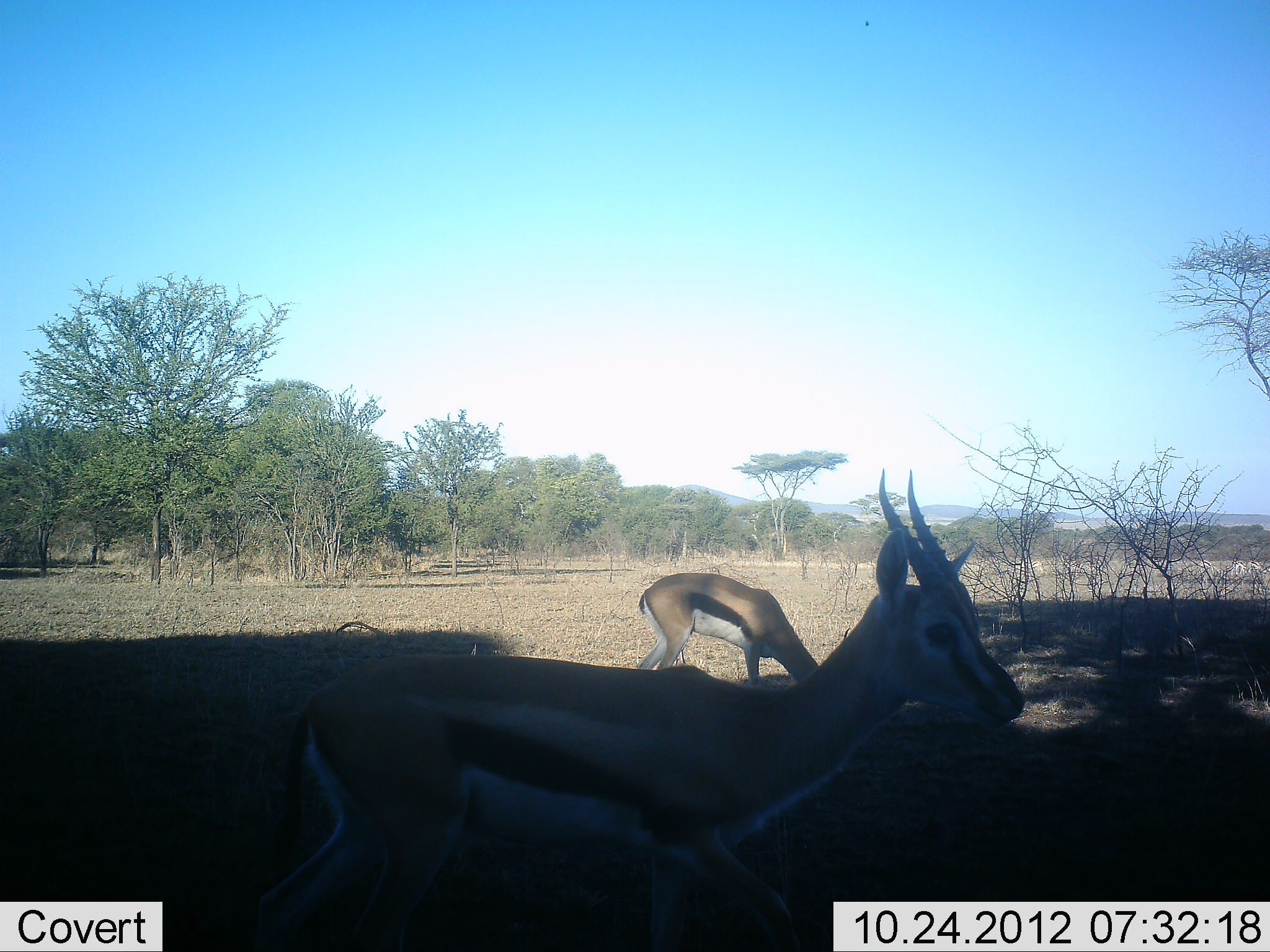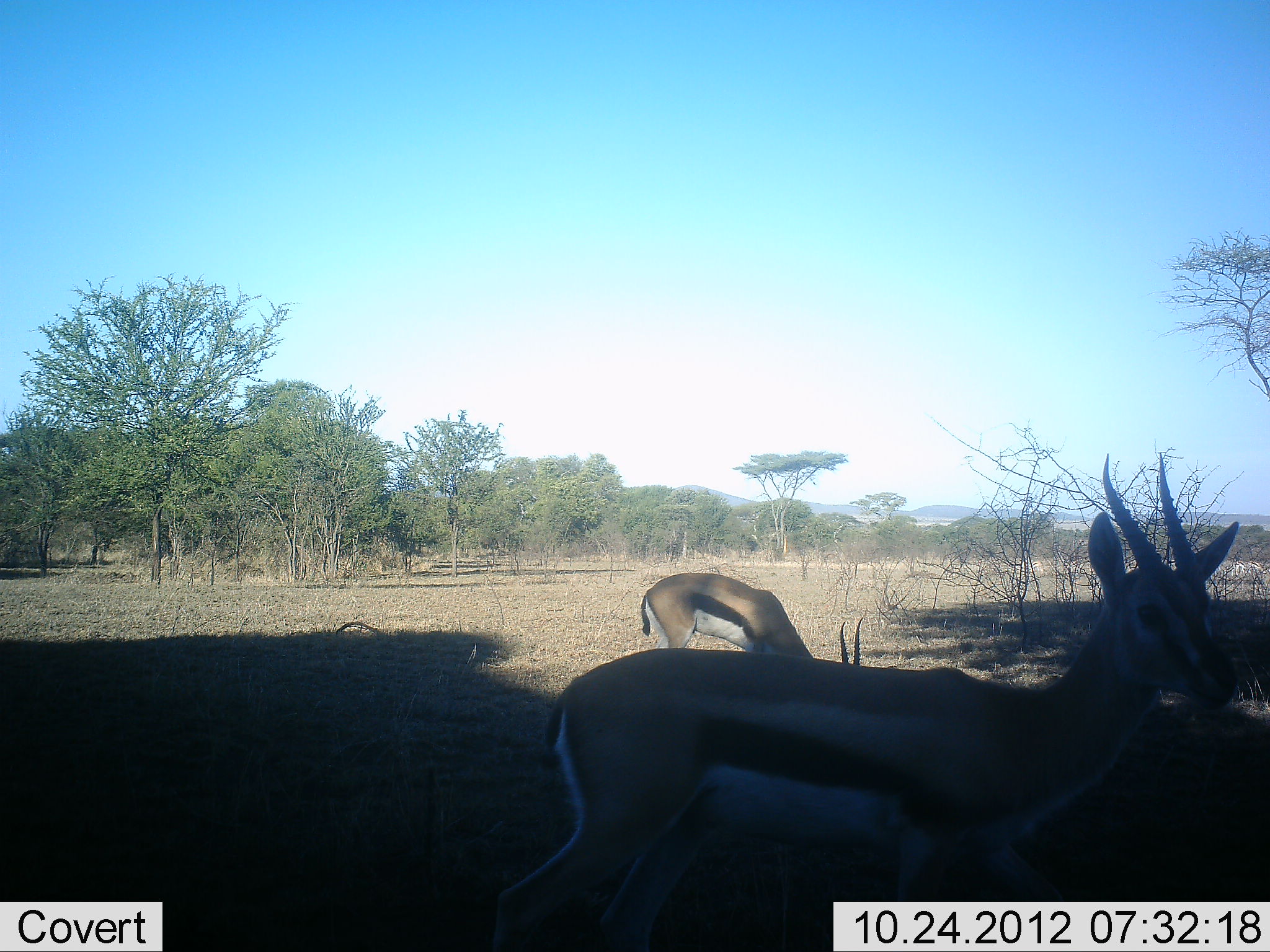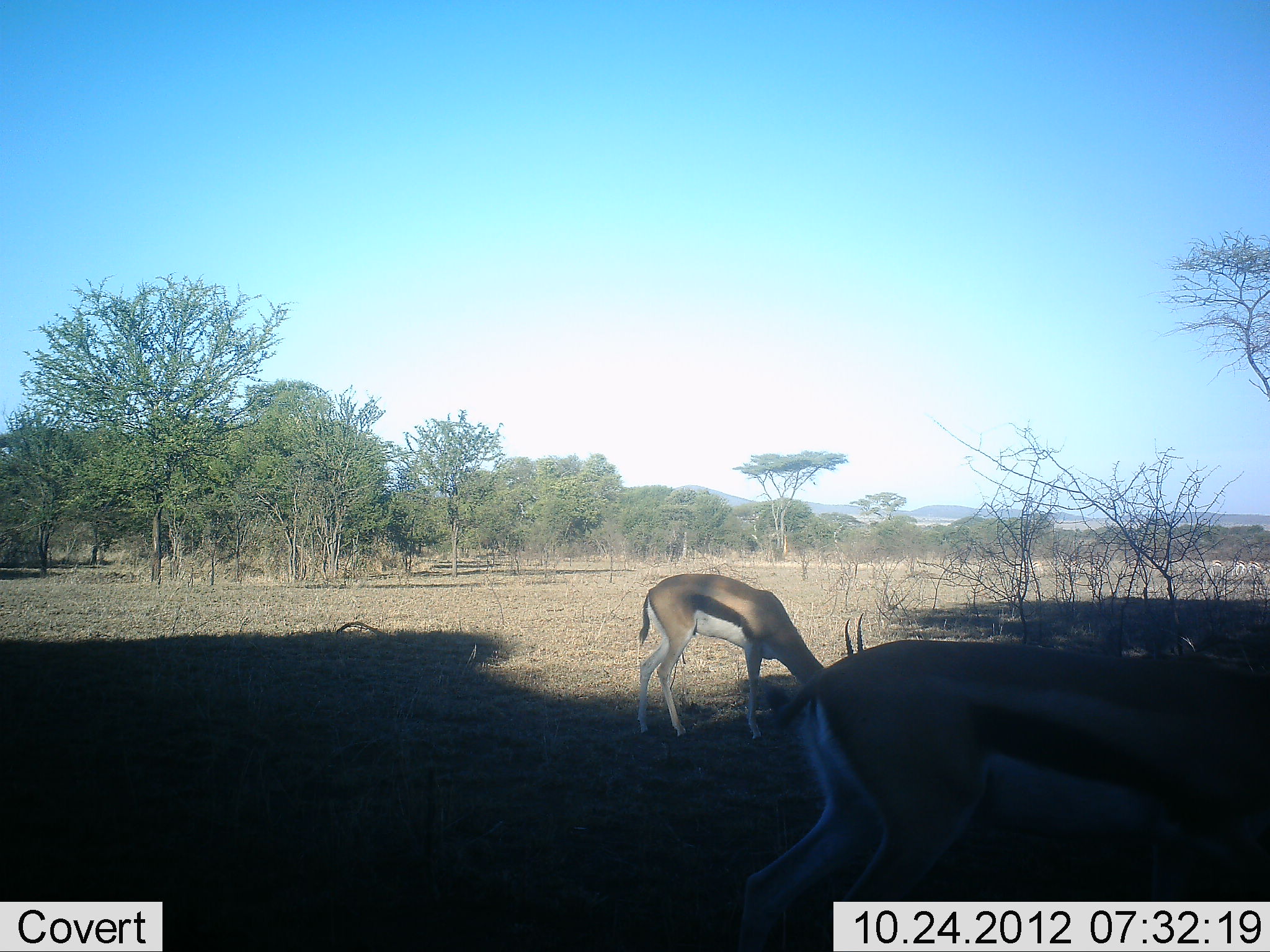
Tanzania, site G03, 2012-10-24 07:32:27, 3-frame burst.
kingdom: Animalia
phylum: Chordata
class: Mammalia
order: Artiodactyla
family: Bovidae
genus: Eudorcas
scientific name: Eudorcas thomsonii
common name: thomson's gazelle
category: gazellethomsons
Gazellethomsons (thomson's gazelle) (Eudorcas thomsonii), count 2. Behavior (volunteer vote fractions): standing 30%, resting 0%, moving 70%, interacting 0%. Young present (vote fraction): 0%. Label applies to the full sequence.